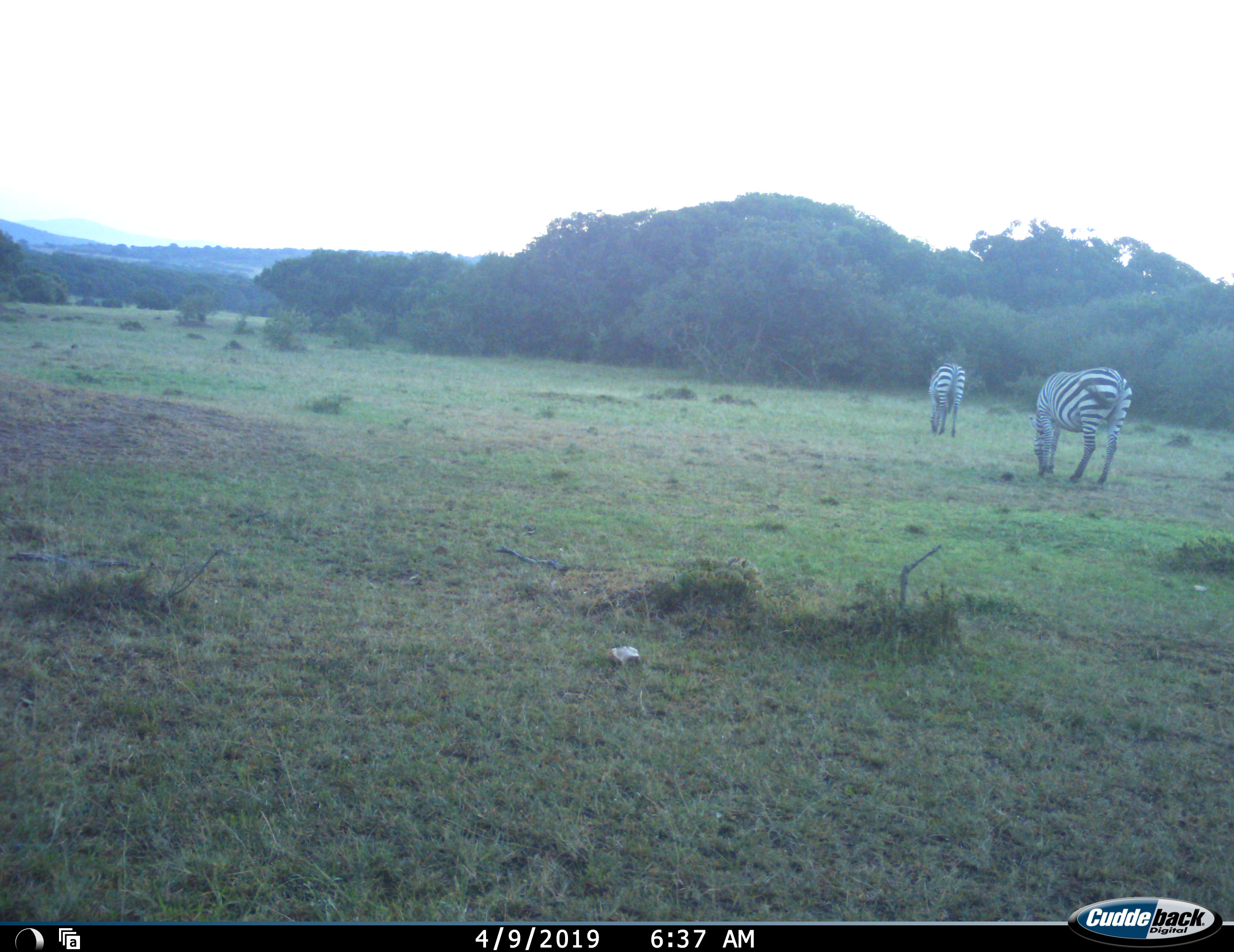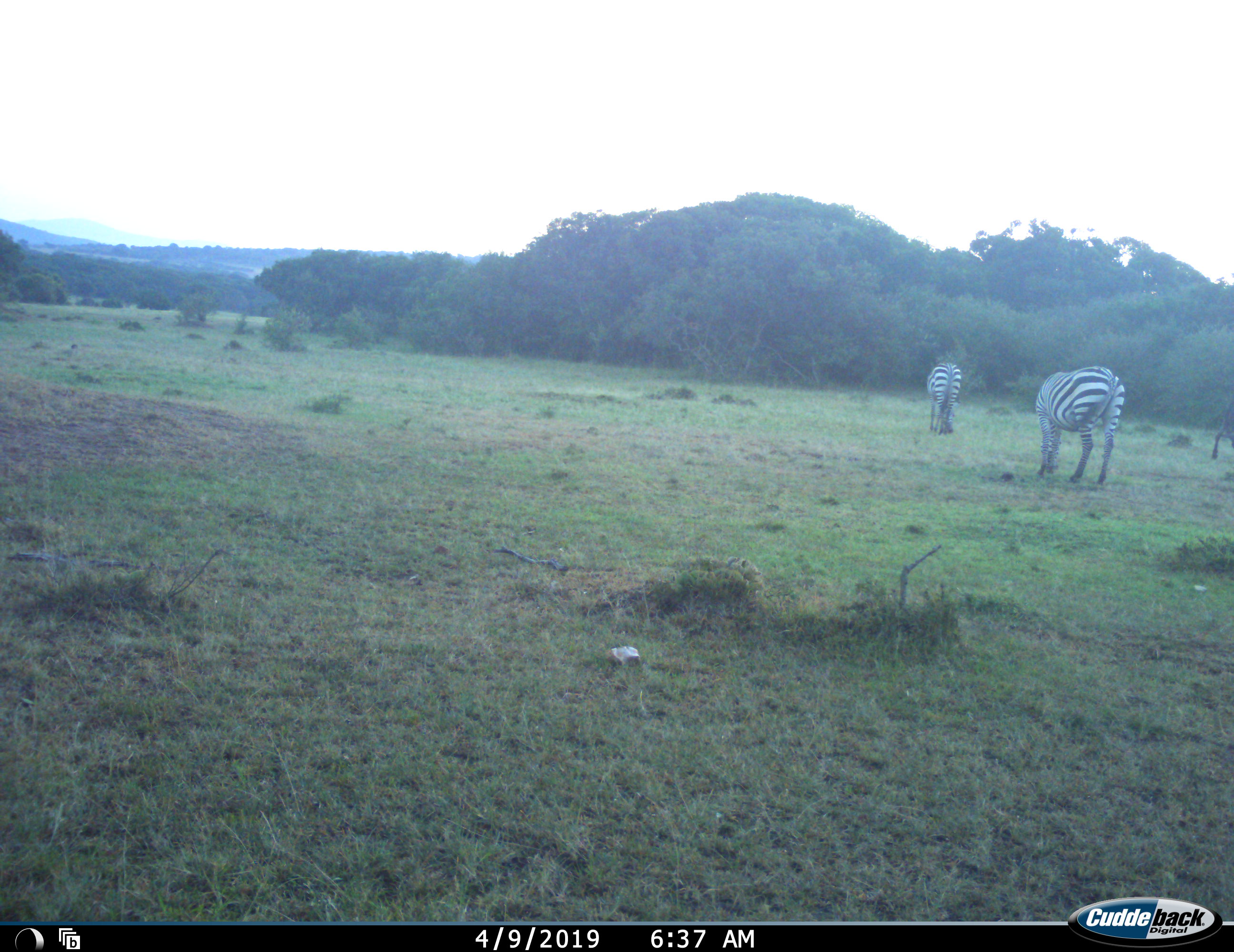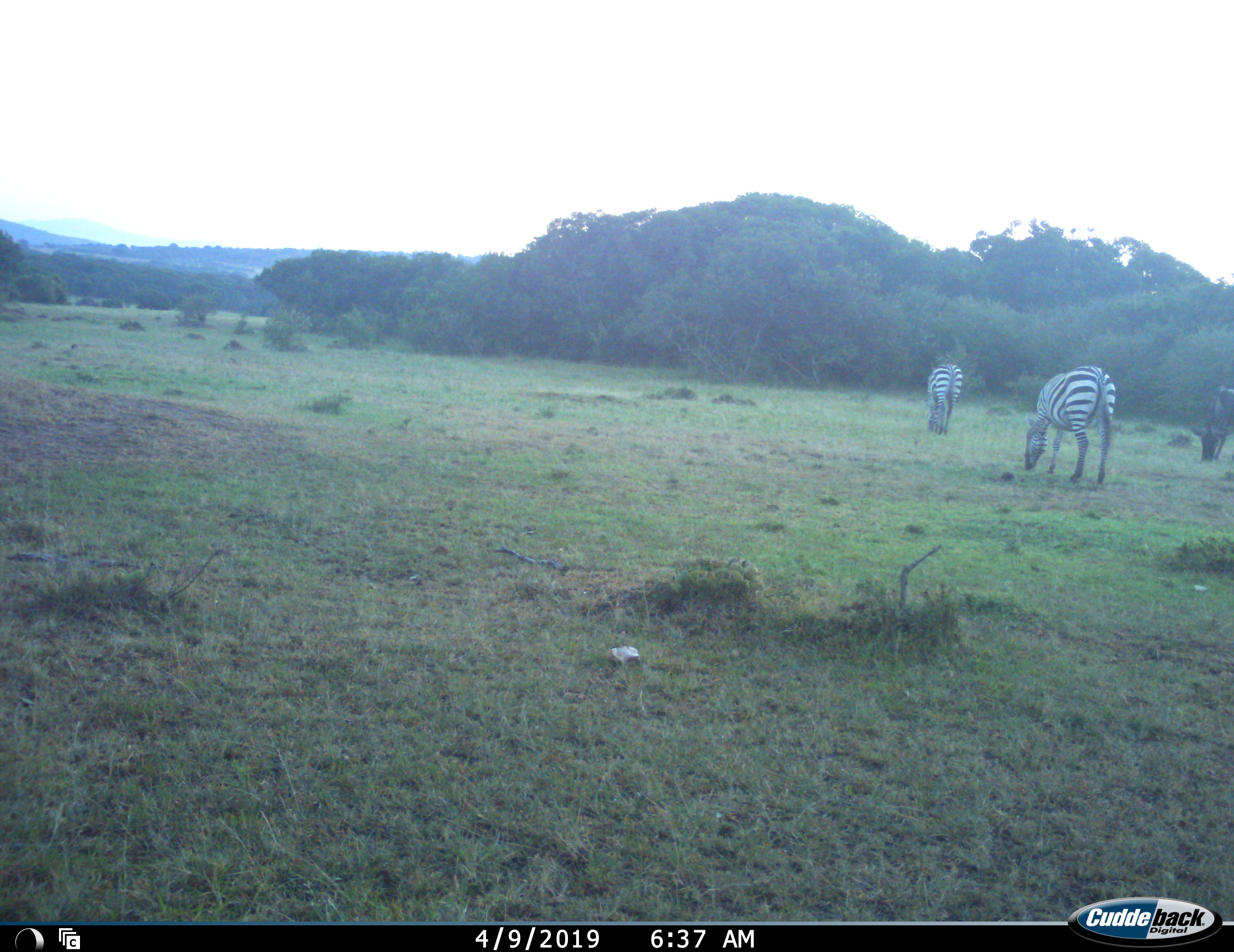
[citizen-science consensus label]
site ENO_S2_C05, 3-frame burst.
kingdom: Animalia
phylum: Chordata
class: Mammalia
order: Perissodactyla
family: Equidae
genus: Equus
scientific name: Equus quagga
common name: plains zebra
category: zebraplains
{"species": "zebraplains (plains zebra) (Equus quagga)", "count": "2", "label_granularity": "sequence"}